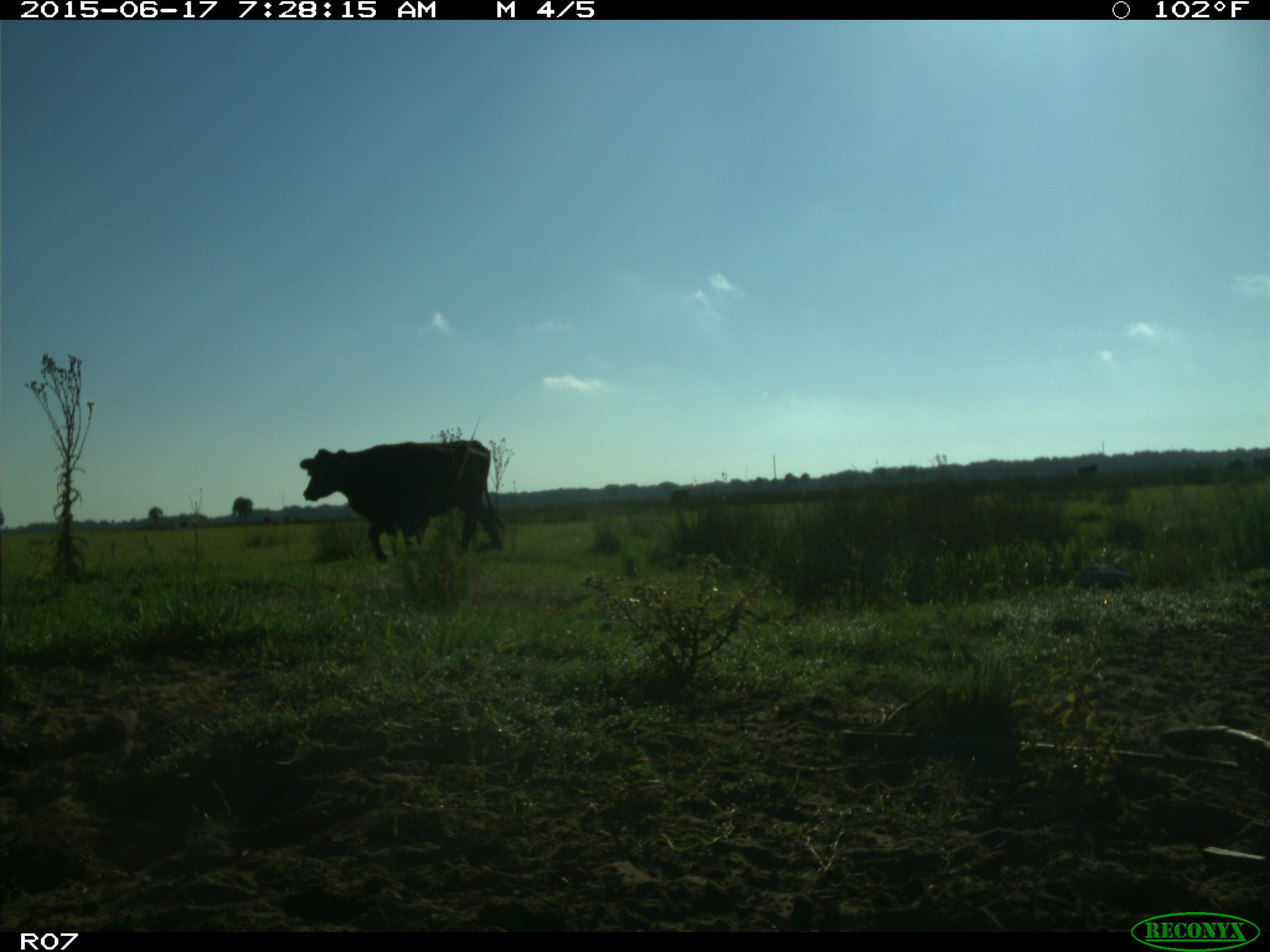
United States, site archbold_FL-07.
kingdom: Animalia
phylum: Chordata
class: Mammalia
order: Artiodactyla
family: Bovidae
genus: Bos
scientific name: Bos taurus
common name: domestic cow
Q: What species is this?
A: Bos taurus (domestic cow).